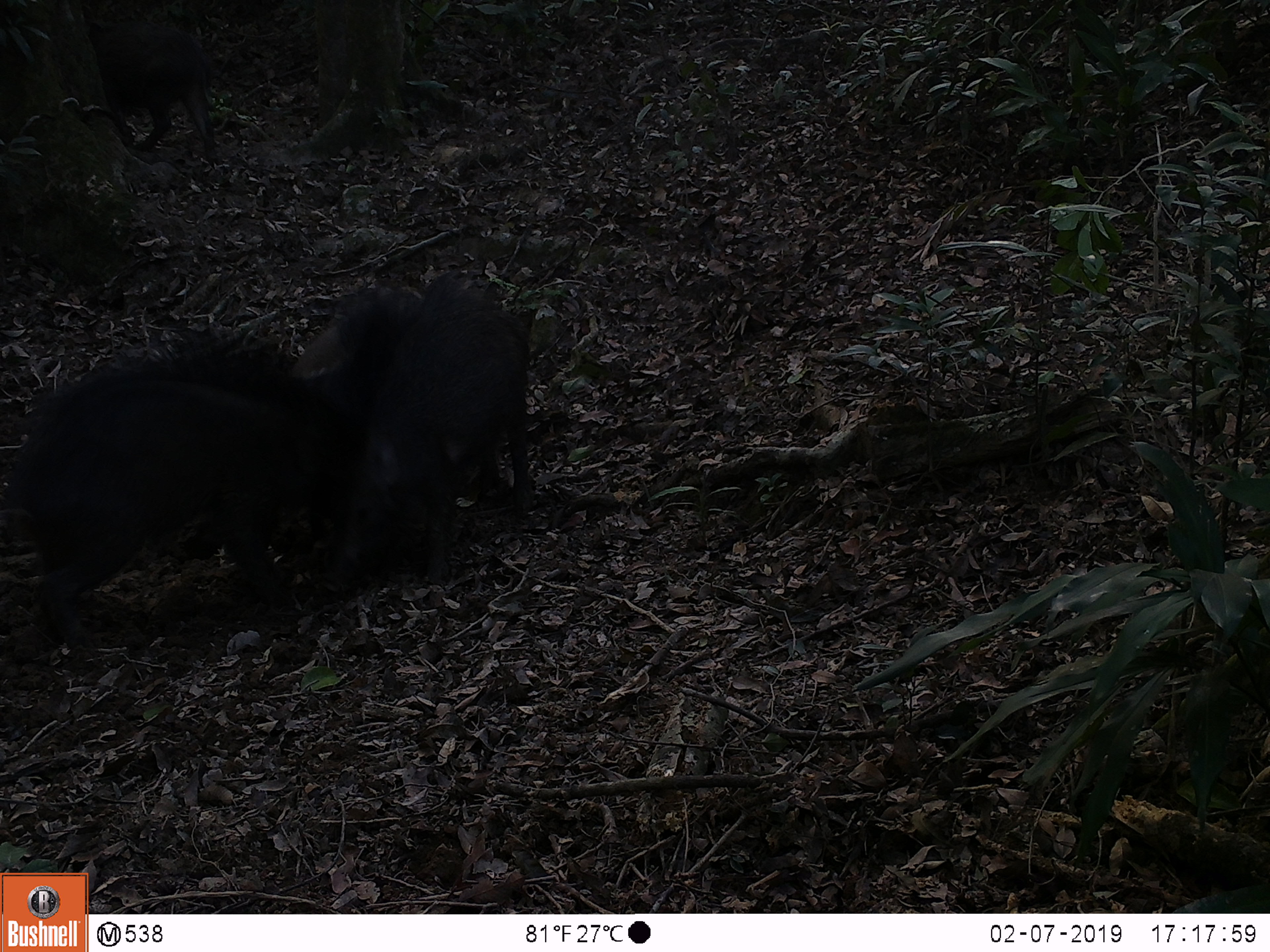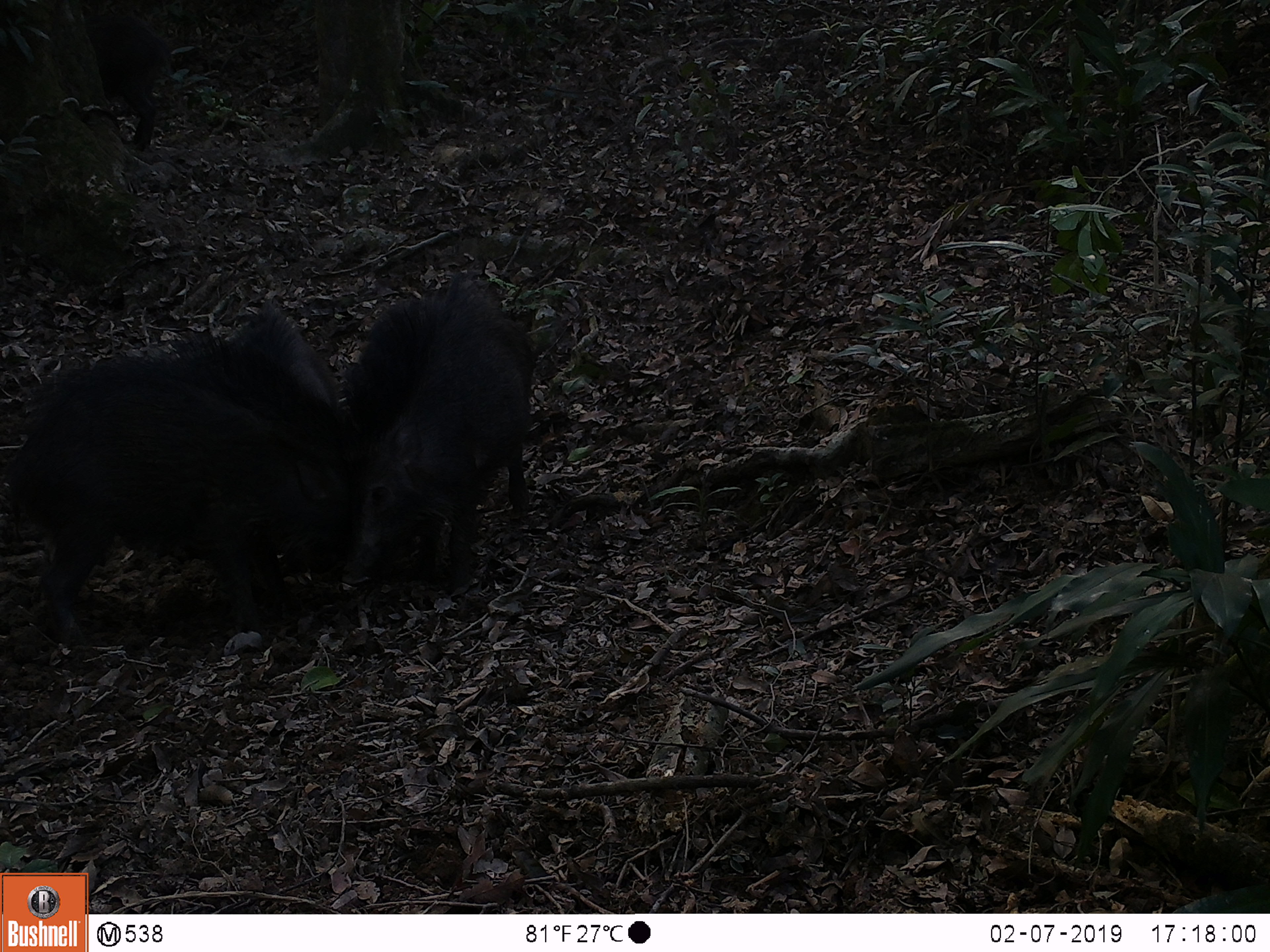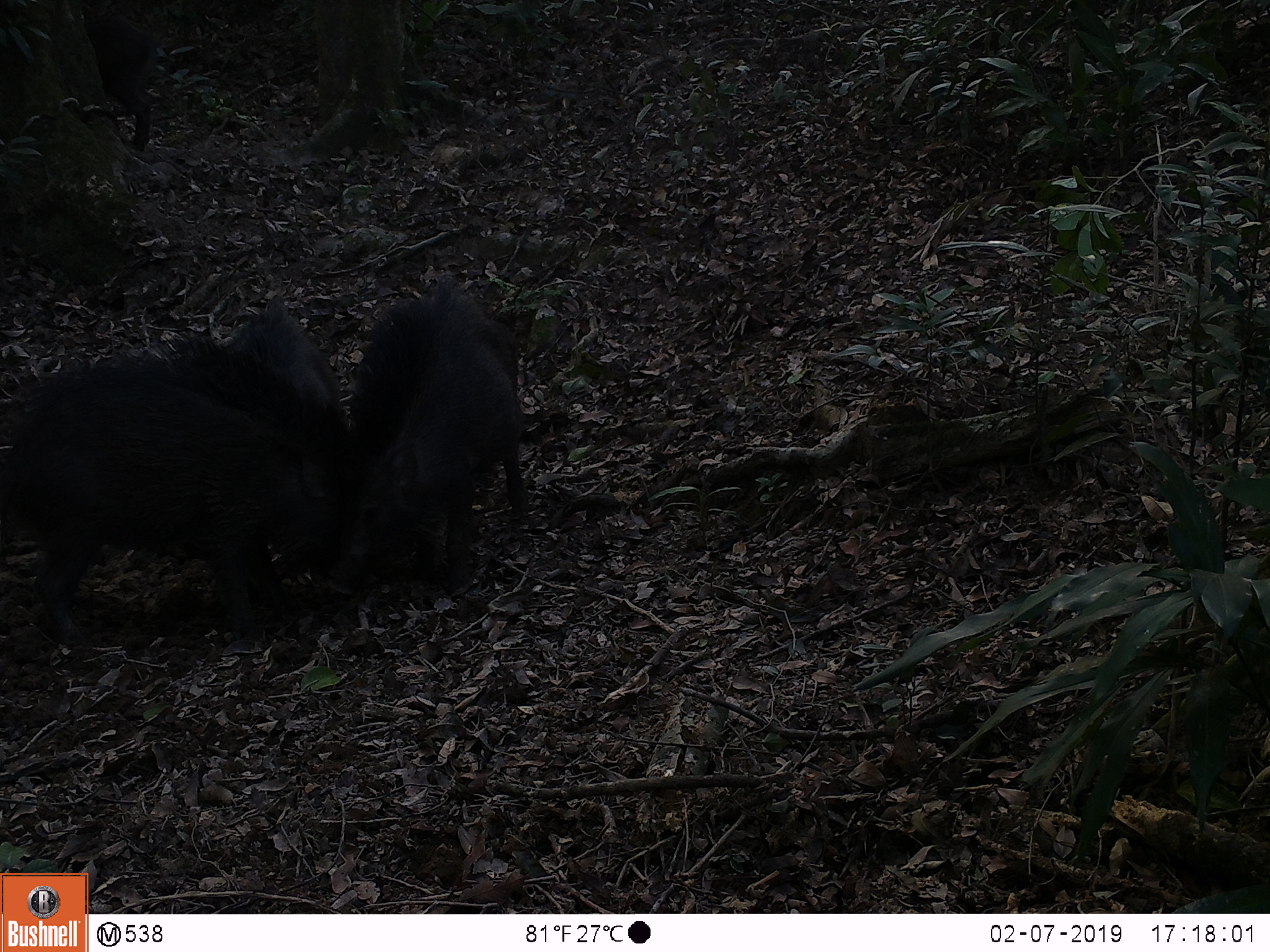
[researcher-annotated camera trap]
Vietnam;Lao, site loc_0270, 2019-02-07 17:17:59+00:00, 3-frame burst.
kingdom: Animalia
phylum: Chordata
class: Mammalia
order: Artiodactyla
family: Suidae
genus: Sus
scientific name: Sus scrofa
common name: eurasian wild pig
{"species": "eurasian wild pig (Sus scrofa)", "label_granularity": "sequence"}